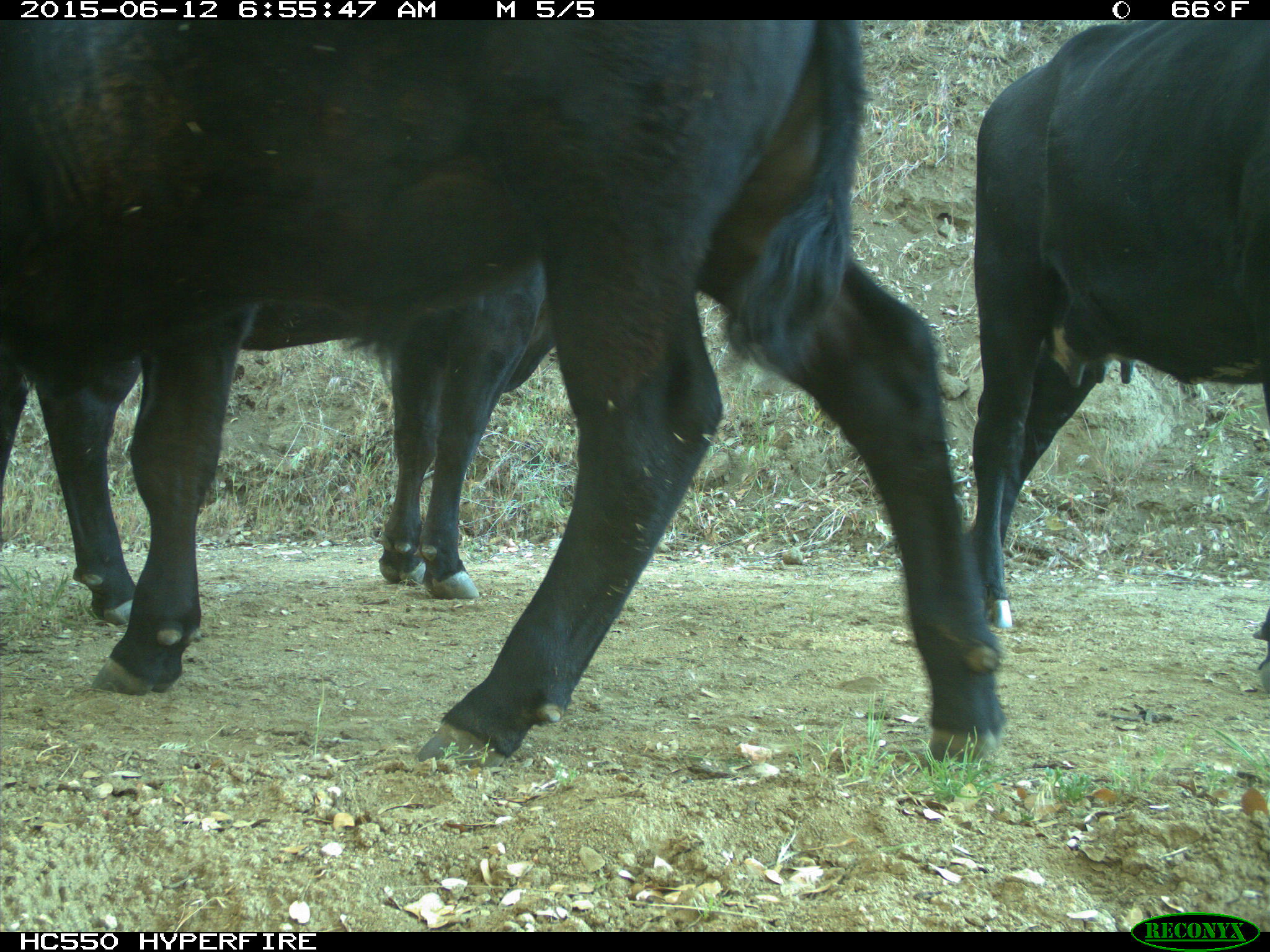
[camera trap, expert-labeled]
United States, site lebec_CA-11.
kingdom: Animalia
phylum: Chordata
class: Mammalia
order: Artiodactyla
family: Bovidae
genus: Bos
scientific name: Bos taurus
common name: domestic cow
Bos taurus (domestic cow).